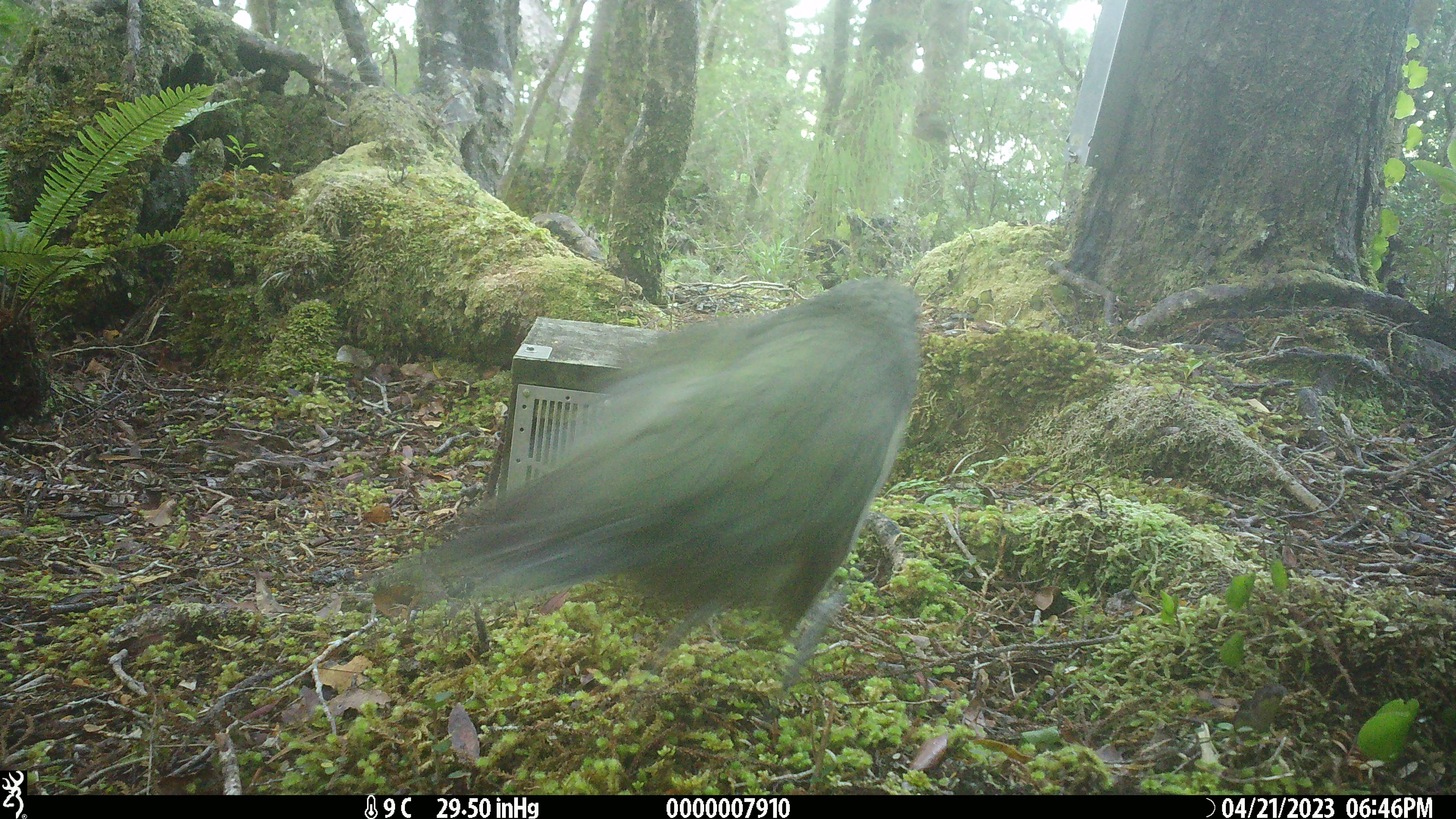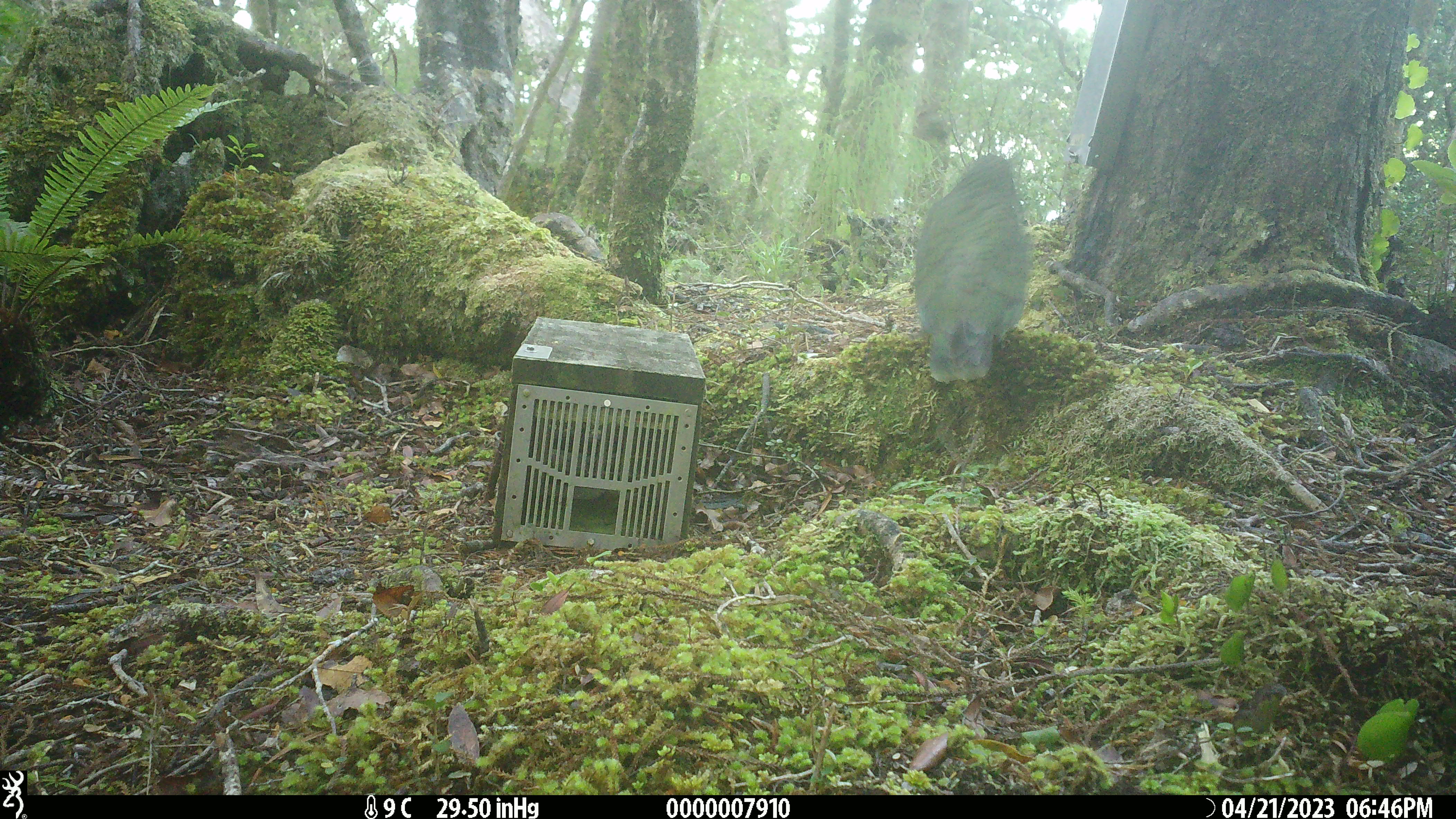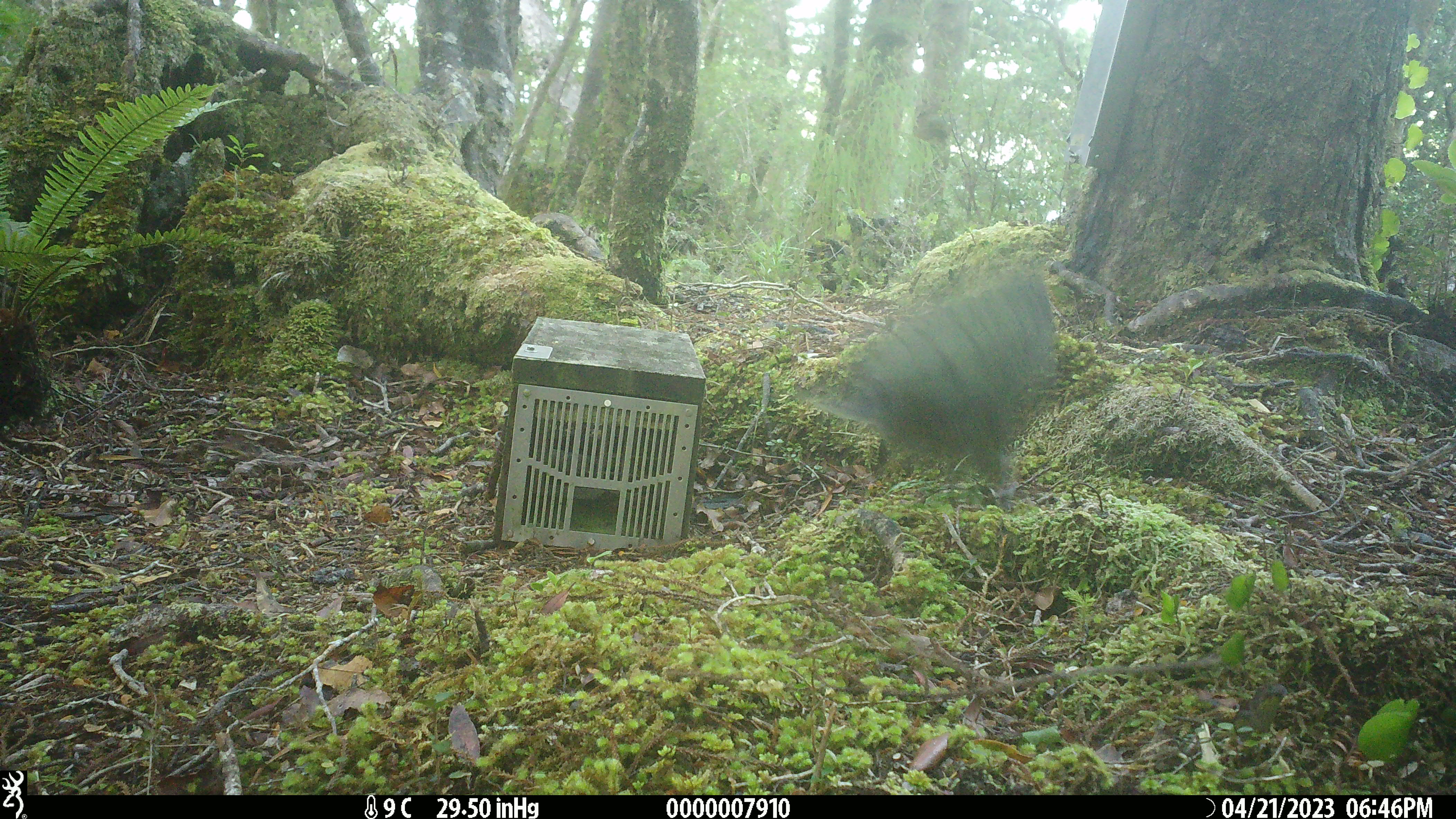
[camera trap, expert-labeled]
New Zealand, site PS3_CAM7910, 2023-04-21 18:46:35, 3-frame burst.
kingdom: Animalia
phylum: Chordata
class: Aves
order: Psittaciformes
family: Strigopidae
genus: Nestor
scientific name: Nestor notabilis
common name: kea